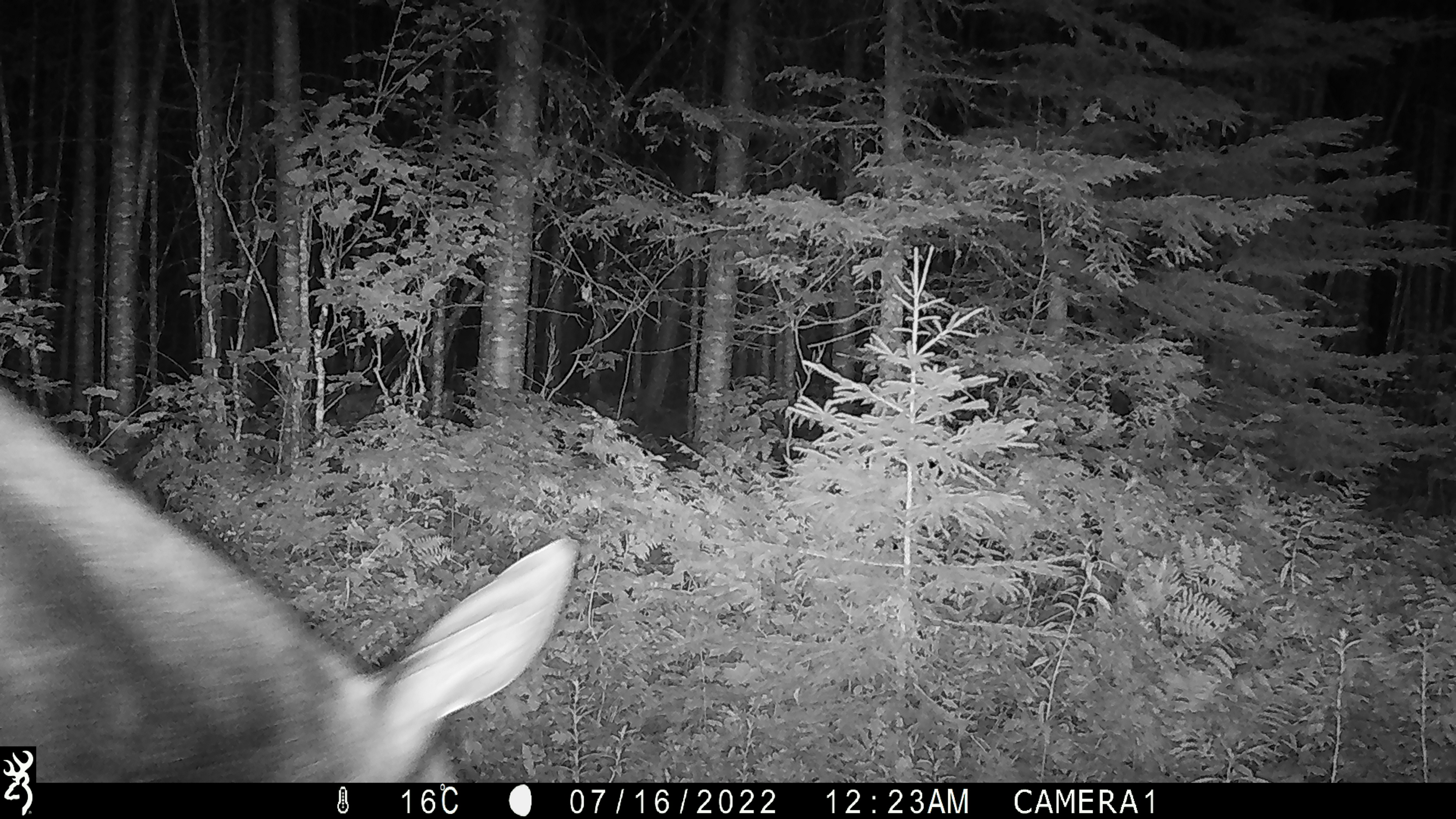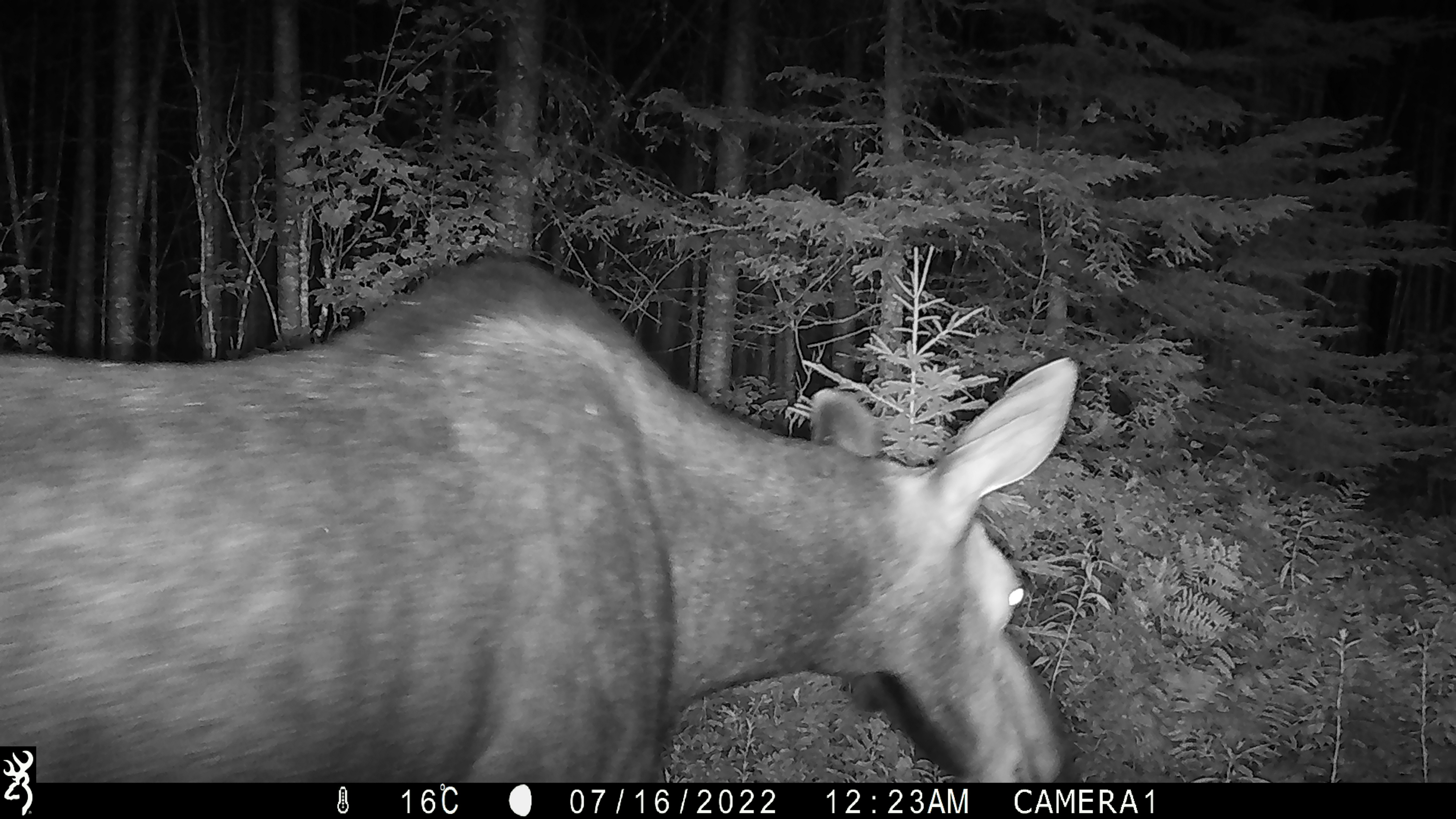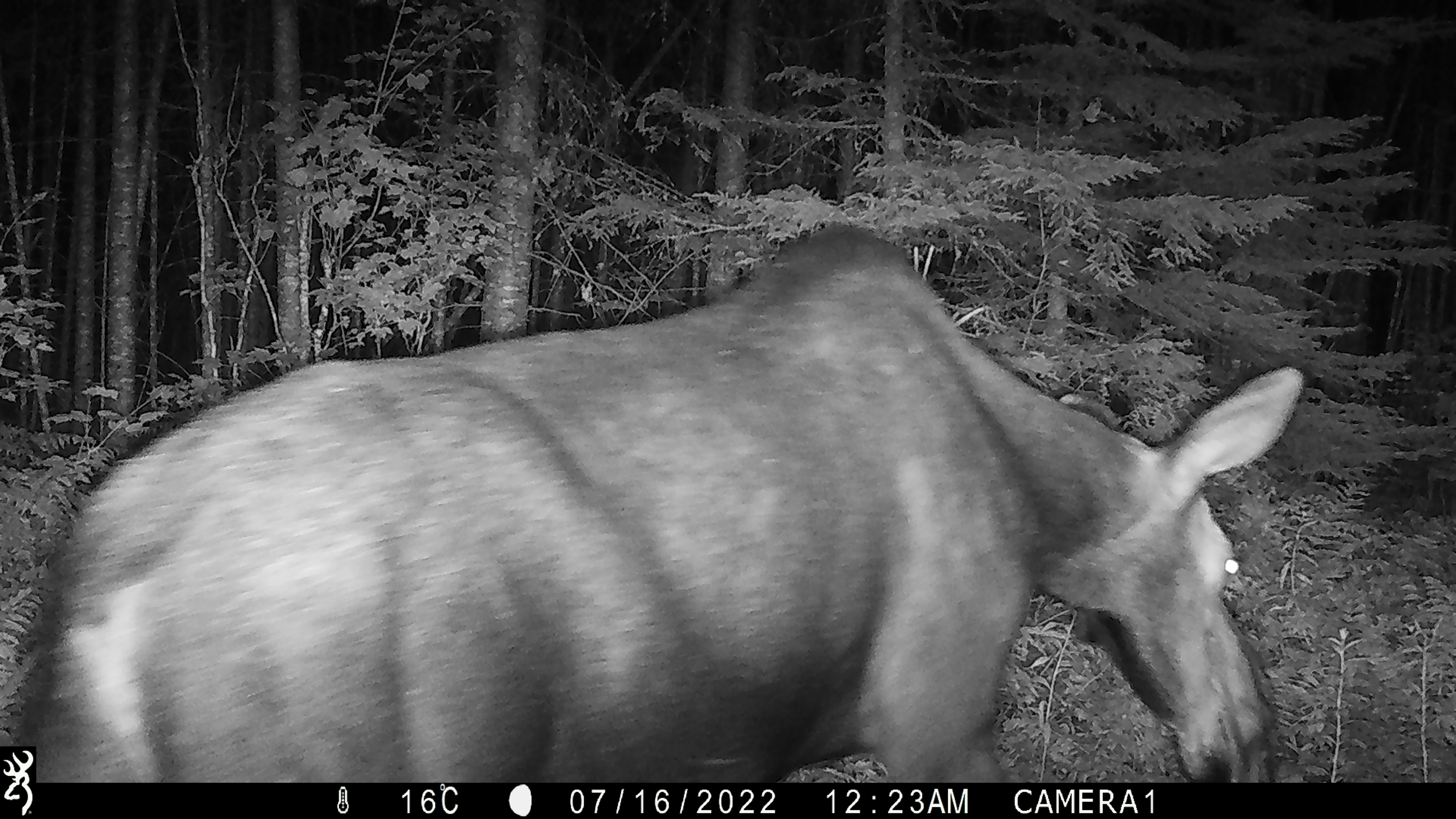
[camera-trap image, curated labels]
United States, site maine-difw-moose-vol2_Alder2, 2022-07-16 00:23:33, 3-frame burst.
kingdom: Animalia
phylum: Chordata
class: Mammalia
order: Artiodactyla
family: Cervidae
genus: Alces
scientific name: Alces alces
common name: moose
Moose (Alces alces).